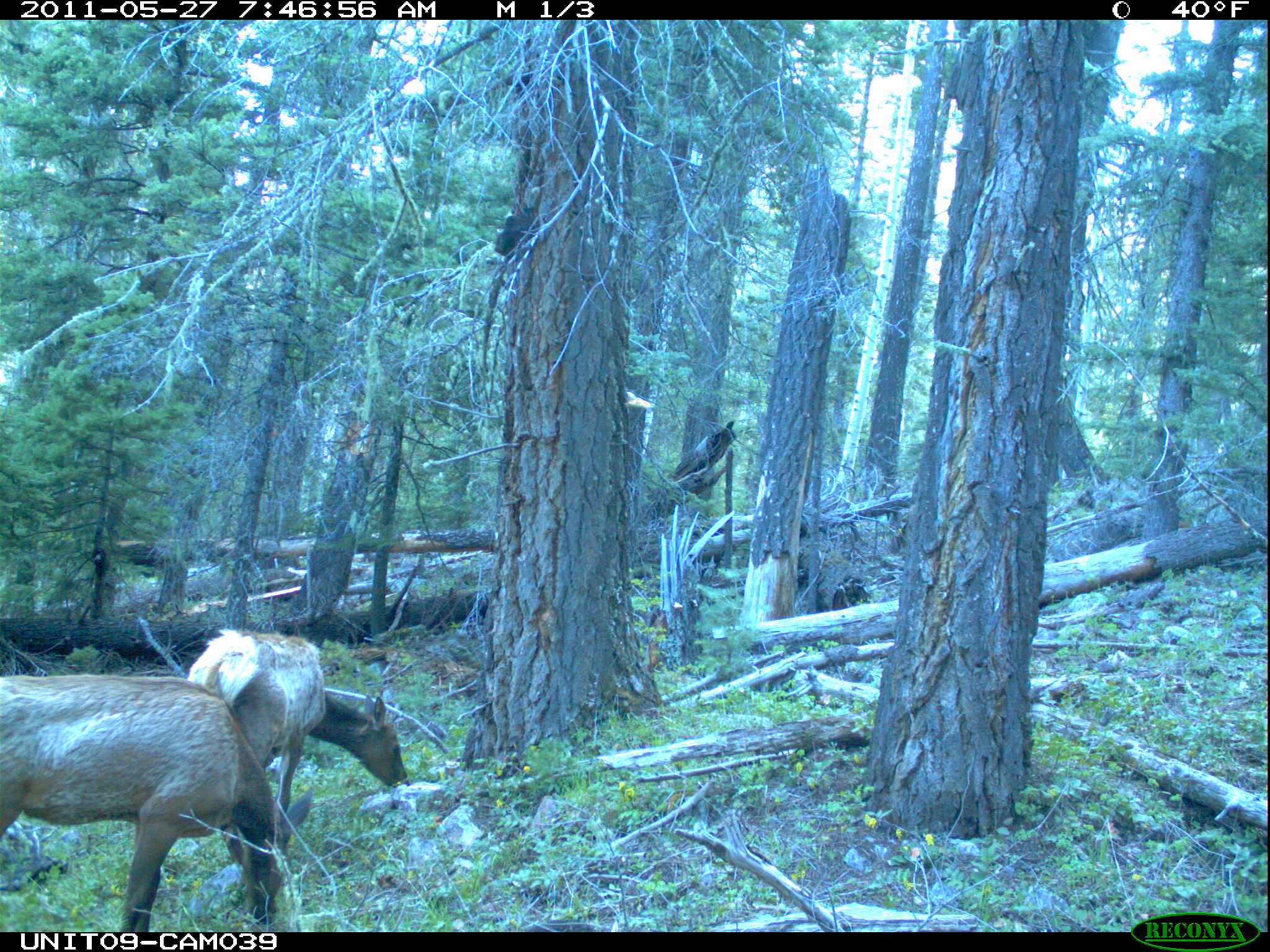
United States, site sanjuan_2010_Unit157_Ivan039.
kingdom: Animalia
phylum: Chordata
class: Mammalia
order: Artiodactyla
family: Cervidae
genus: Cervus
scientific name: Cervus elaphus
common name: red deer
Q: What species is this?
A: Cervus elaphus (red deer).